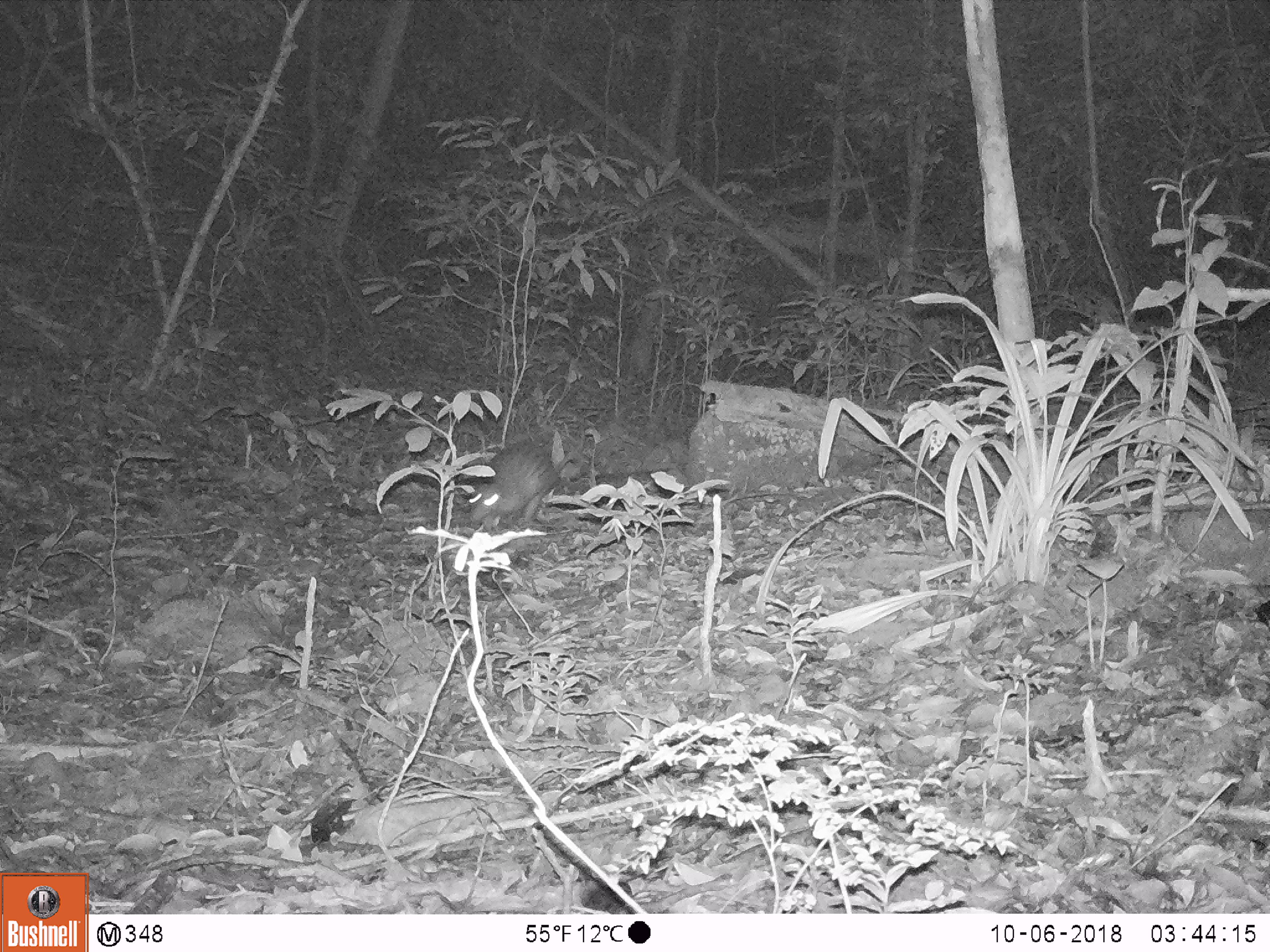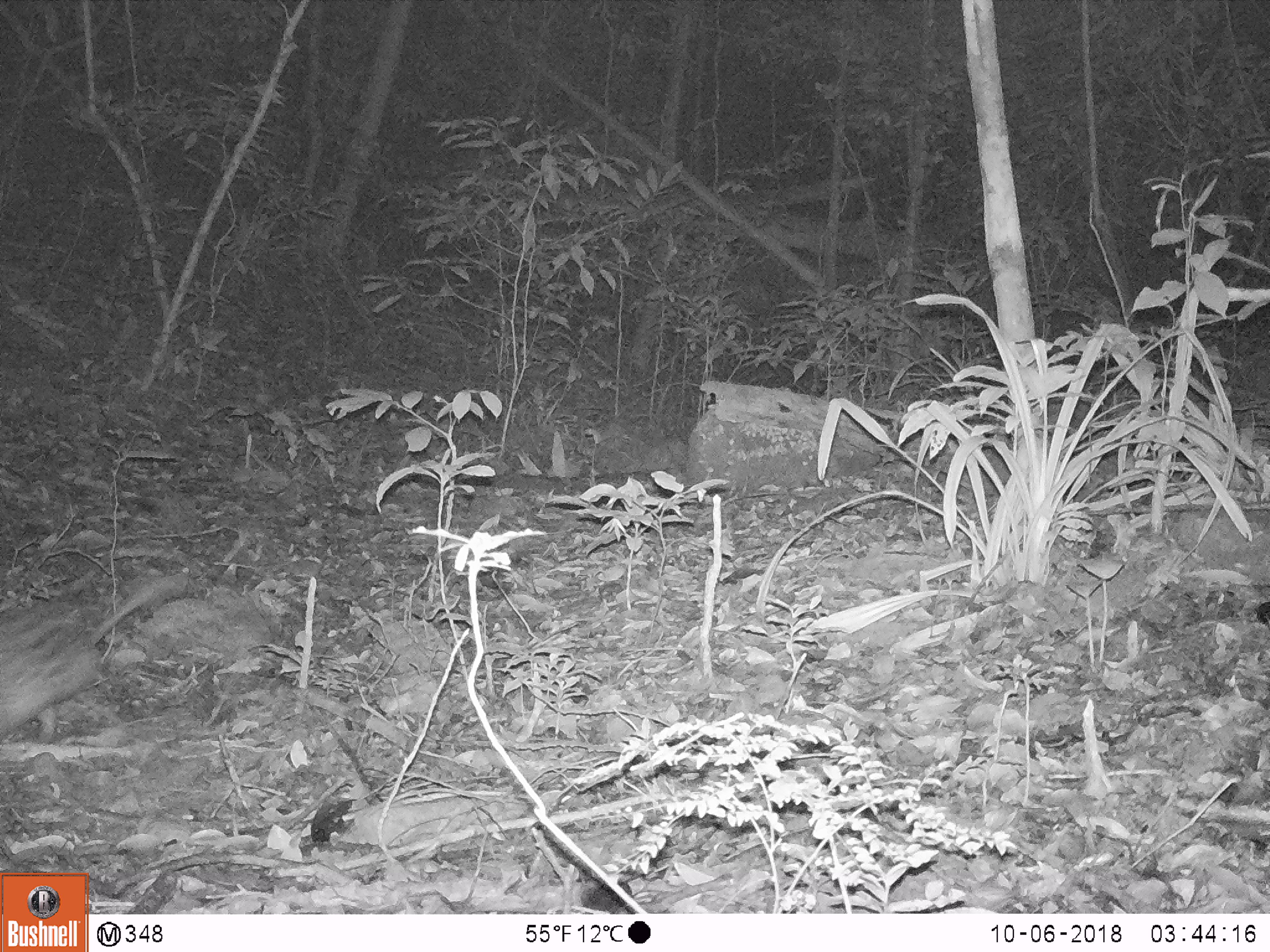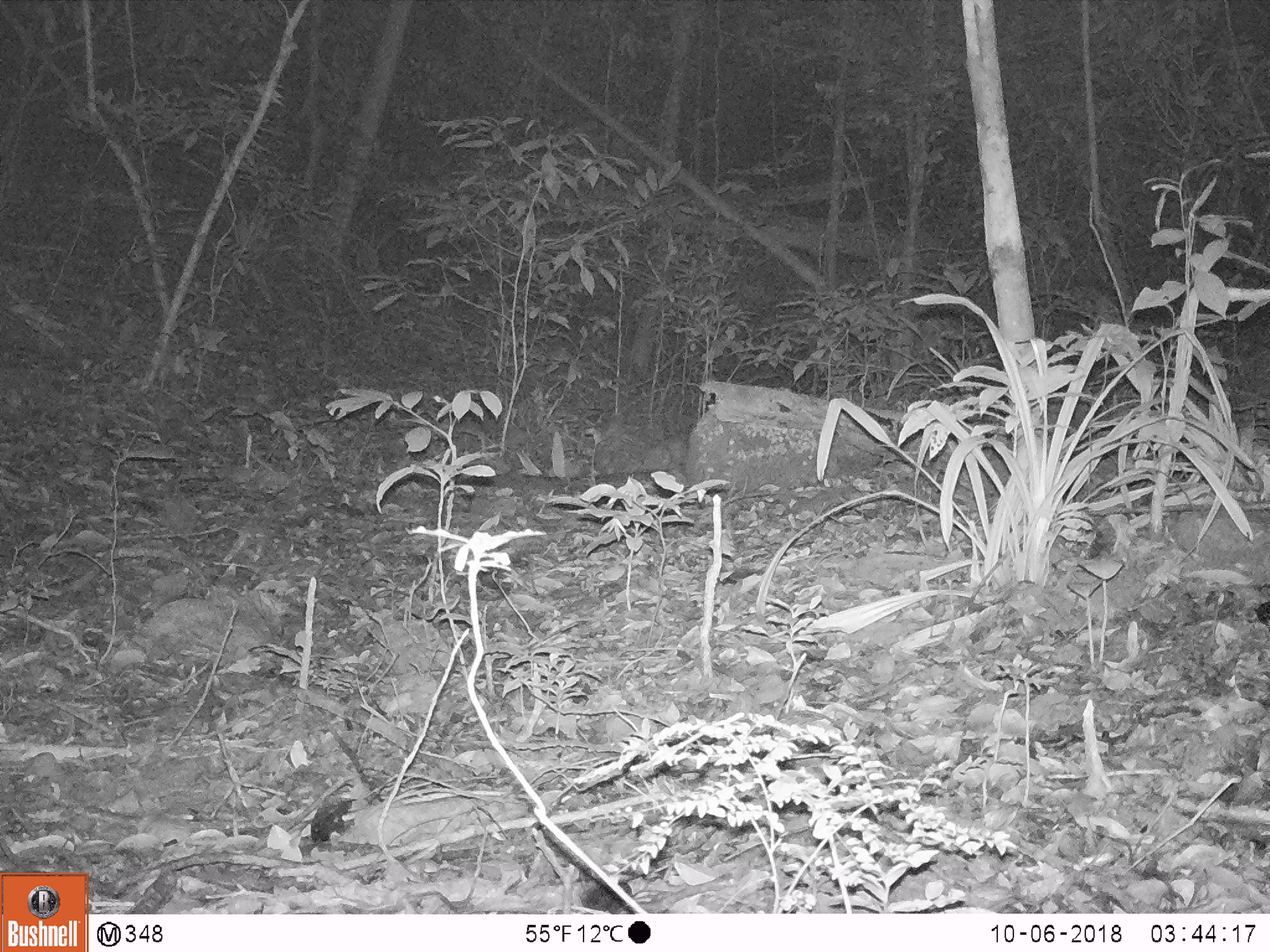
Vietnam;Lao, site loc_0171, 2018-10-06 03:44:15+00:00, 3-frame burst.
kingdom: Animalia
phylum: Chordata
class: Mammalia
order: Rodentia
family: Hystricidae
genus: Atherurus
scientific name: Atherurus macrourus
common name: asiatic brush-tailed porcupine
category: asiatic brush tailed porcupine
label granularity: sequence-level